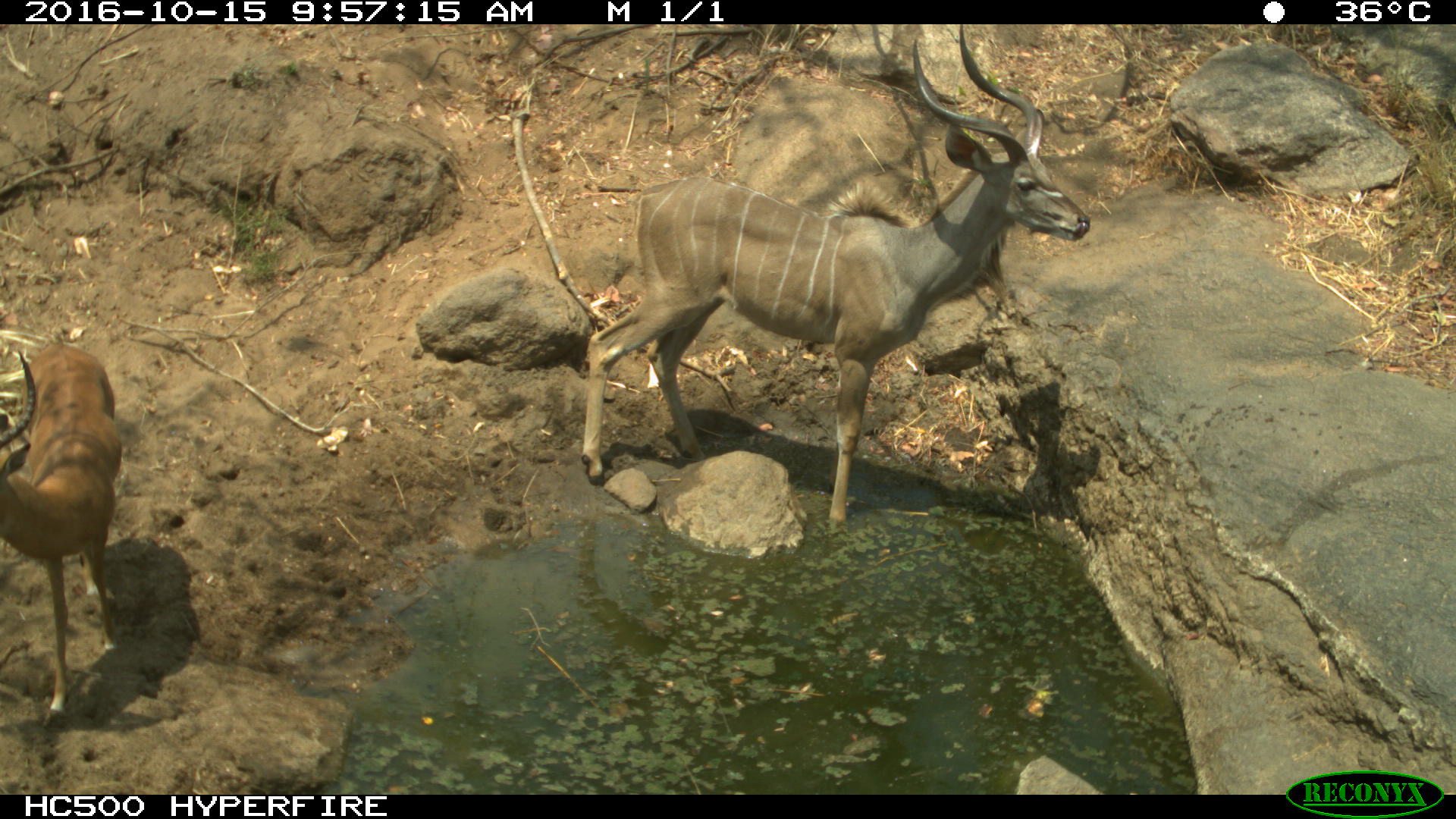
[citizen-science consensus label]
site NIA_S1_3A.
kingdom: Animalia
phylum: Chordata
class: Mammalia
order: Artiodactyla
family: Bovidae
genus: Aepyceros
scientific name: Aepyceros melampus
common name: impala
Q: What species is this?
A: Impala (Aepyceros melampus).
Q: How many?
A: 1.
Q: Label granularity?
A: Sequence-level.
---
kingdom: Animalia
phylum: Chordata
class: Mammalia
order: Artiodactyla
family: Bovidae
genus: Tragelaphus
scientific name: Tragelaphus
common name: kudu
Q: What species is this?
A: Kudu (Tragelaphus).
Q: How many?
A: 1.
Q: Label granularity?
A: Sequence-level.